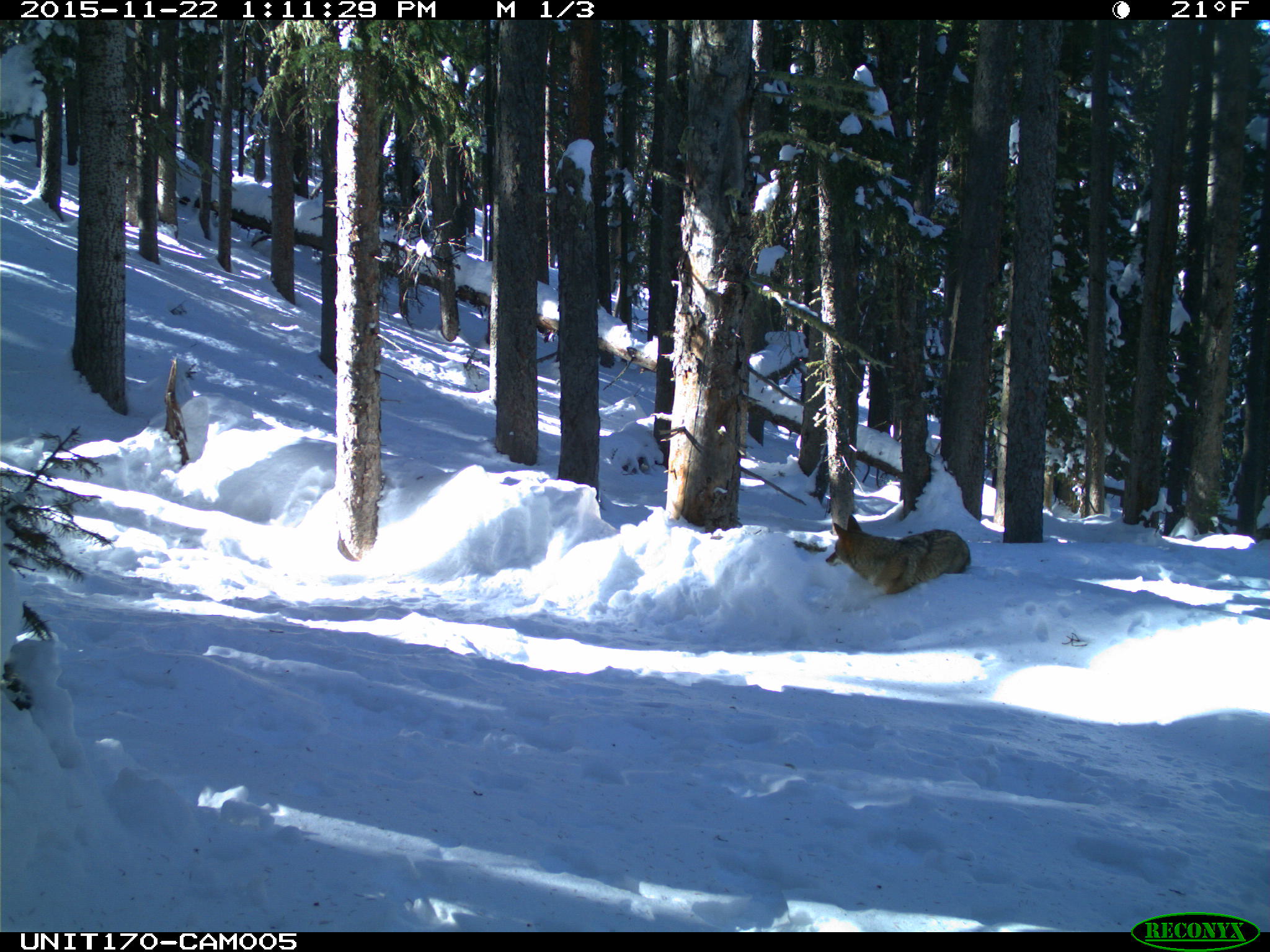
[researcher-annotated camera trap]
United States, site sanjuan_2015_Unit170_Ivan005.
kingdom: Animalia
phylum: Chordata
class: Mammalia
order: Carnivora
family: Canidae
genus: Canis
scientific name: Canis latrans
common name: coyote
Canis latrans (coyote).